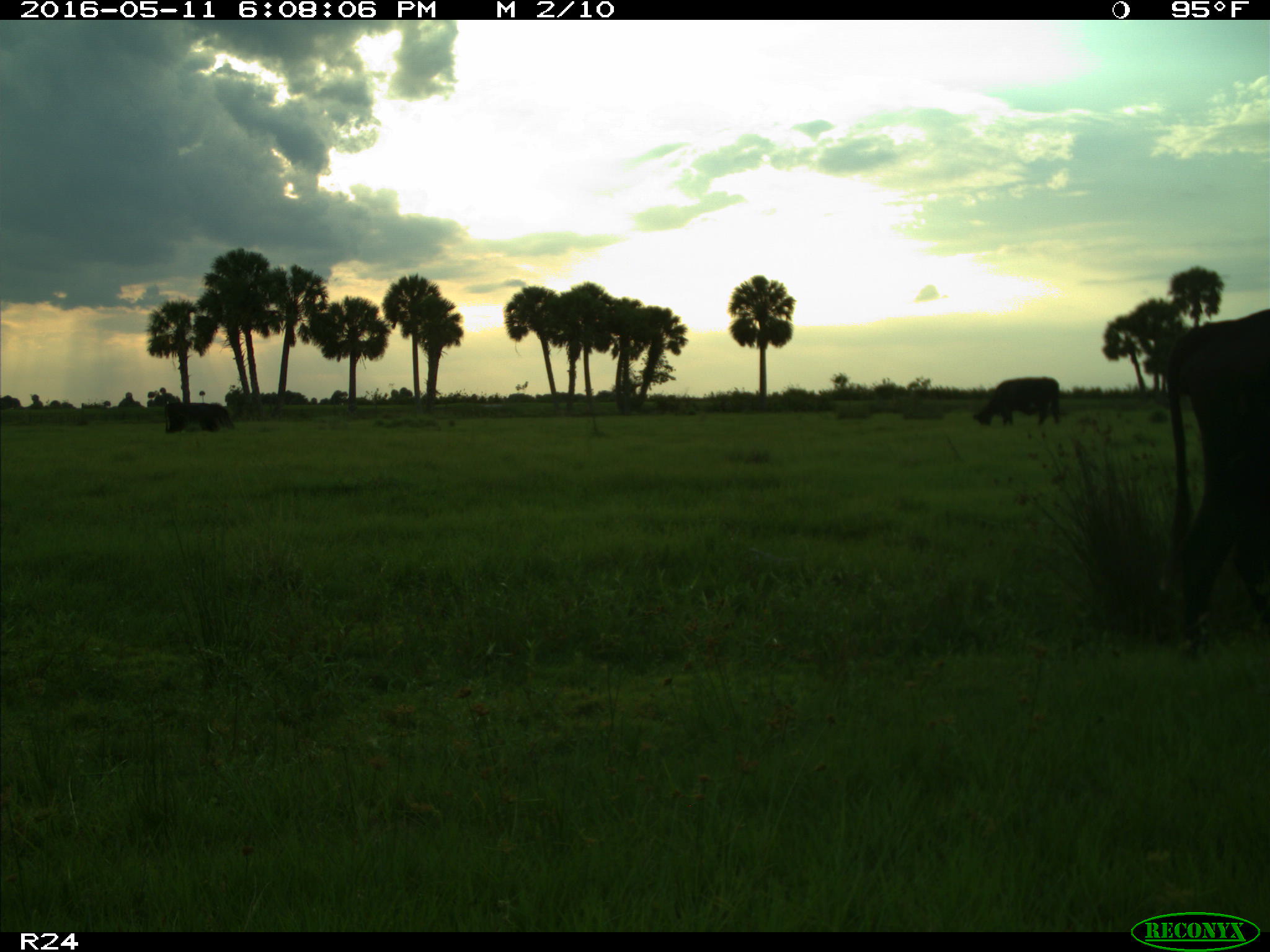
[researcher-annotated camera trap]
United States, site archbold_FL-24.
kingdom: Animalia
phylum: Chordata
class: Mammalia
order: Artiodactyla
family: Bovidae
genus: Bos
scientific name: Bos taurus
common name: domestic cow